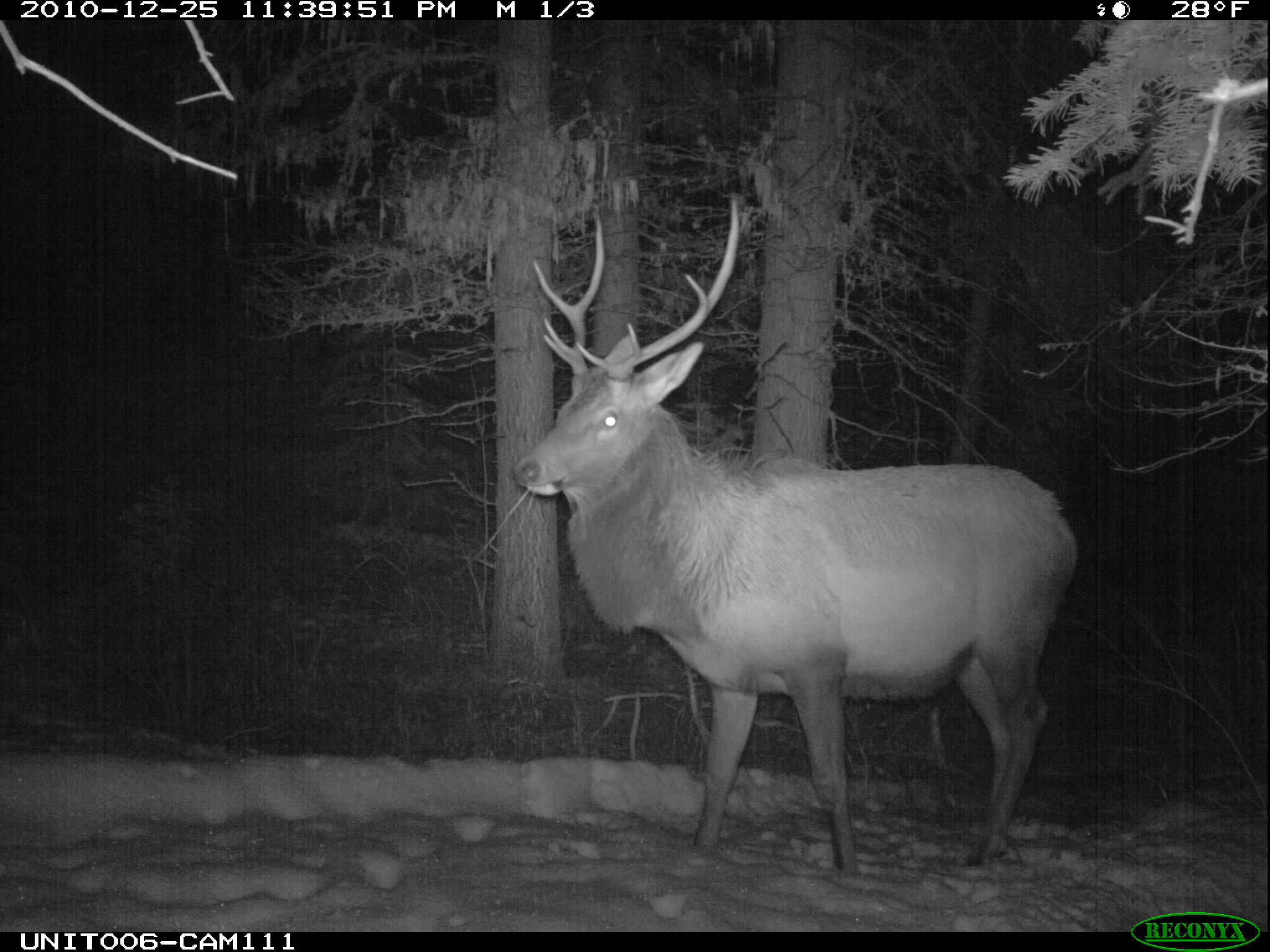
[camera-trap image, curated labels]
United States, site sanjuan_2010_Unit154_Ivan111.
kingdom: Animalia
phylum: Chordata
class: Mammalia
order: Artiodactyla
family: Cervidae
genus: Cervus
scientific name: Cervus elaphus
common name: red deer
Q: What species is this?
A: Cervus elaphus (red deer).